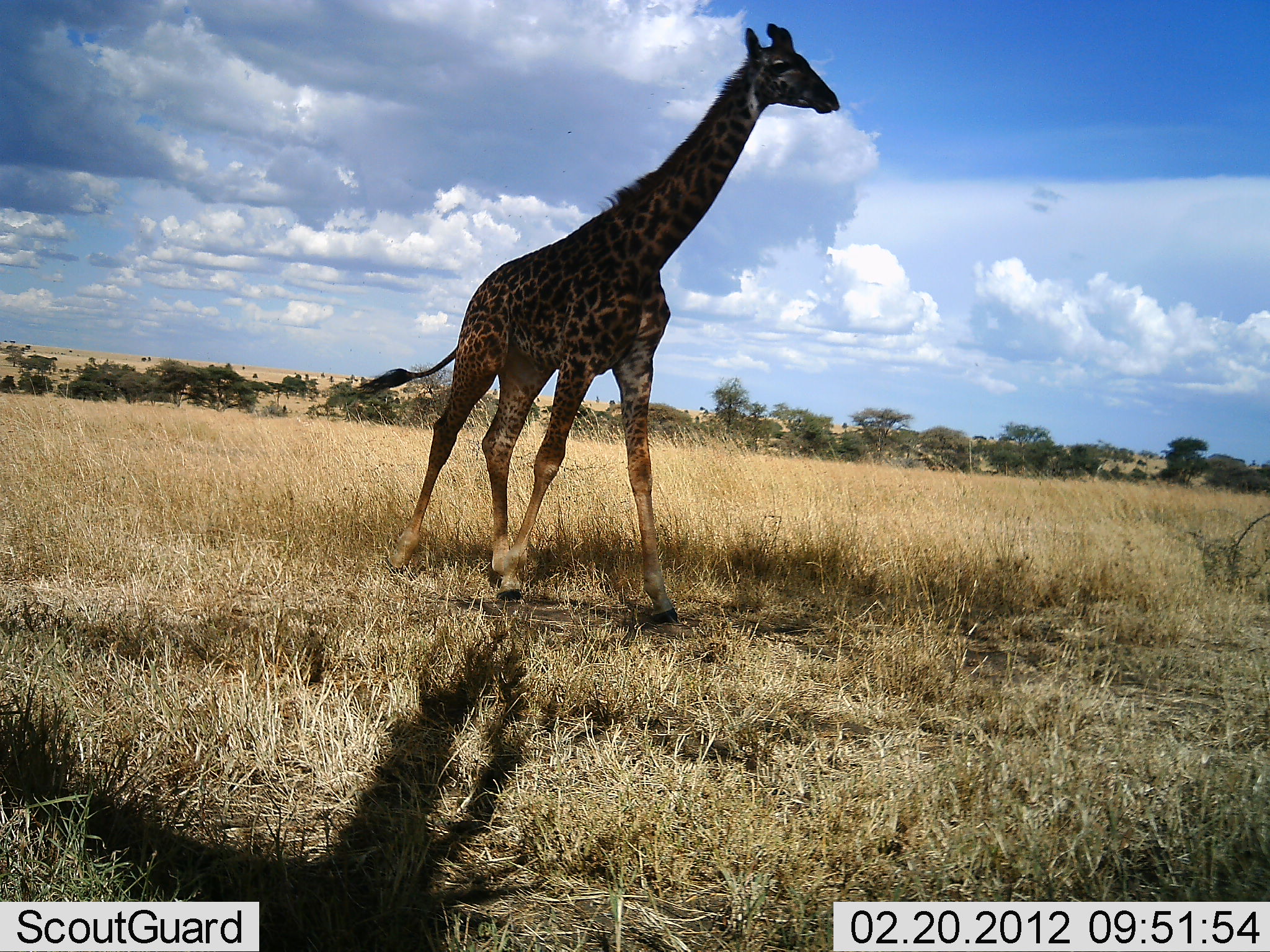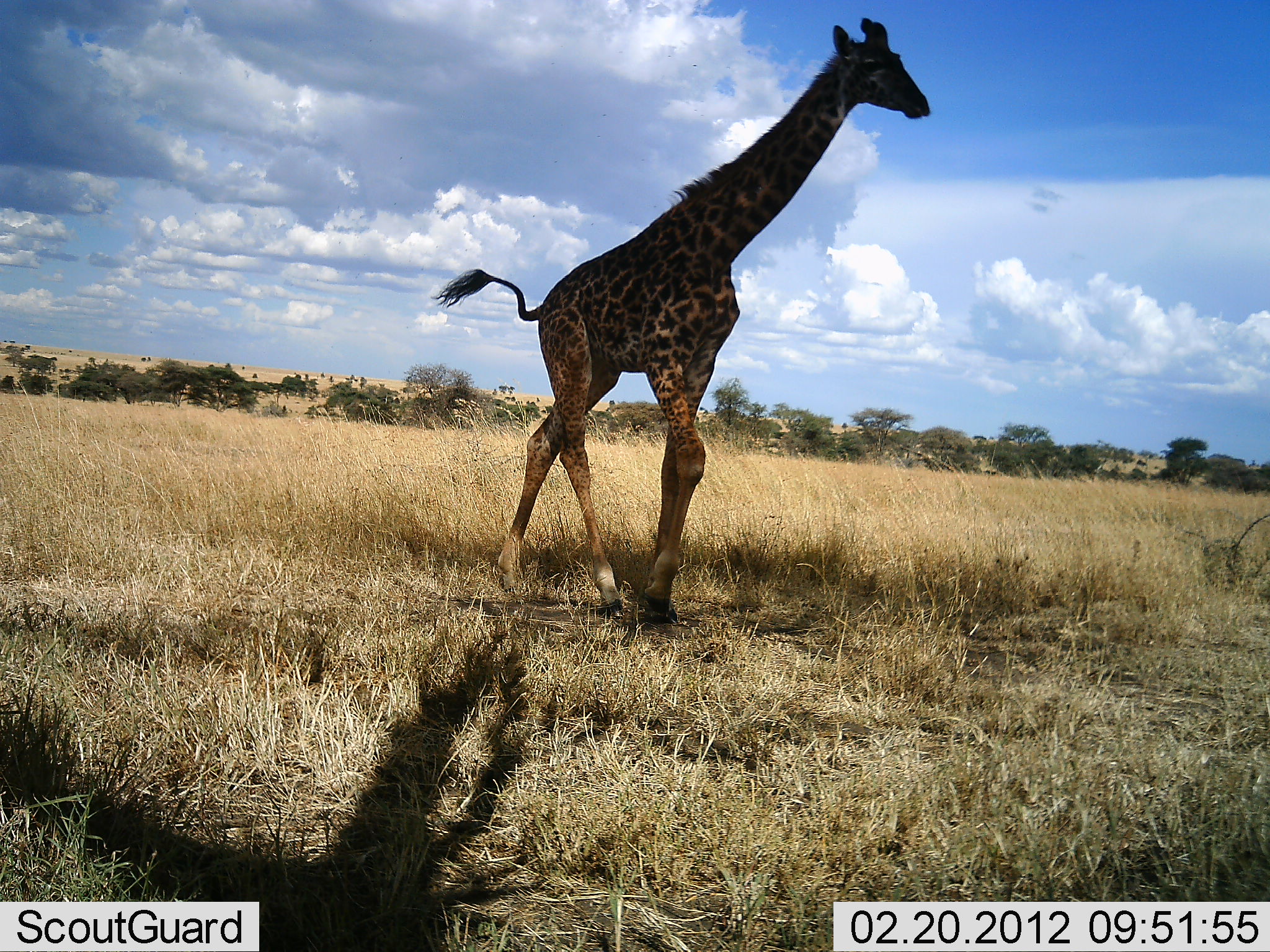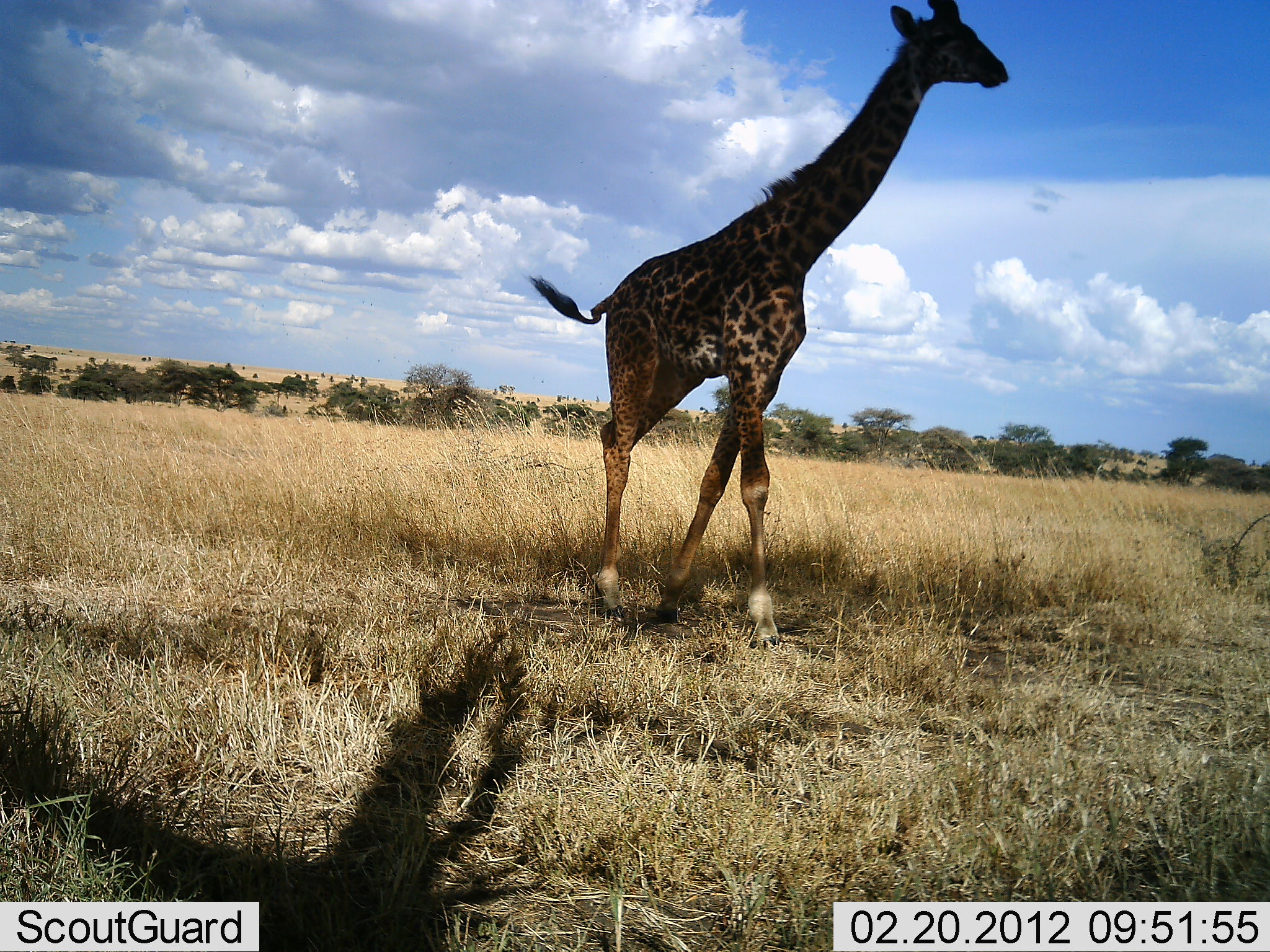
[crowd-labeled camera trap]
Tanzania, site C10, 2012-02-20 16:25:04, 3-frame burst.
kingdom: Animalia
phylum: Chordata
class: Mammalia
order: Artiodactyla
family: Giraffidae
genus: Giraffa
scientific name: Giraffa camelopardalis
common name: giraffe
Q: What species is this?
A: Giraffe (Giraffa camelopardalis).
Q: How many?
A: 1.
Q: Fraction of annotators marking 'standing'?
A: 4%.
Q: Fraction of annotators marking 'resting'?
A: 0%.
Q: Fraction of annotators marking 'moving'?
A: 96%.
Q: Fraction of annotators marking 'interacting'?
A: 0%.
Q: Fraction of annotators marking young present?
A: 4%.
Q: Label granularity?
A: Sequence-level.